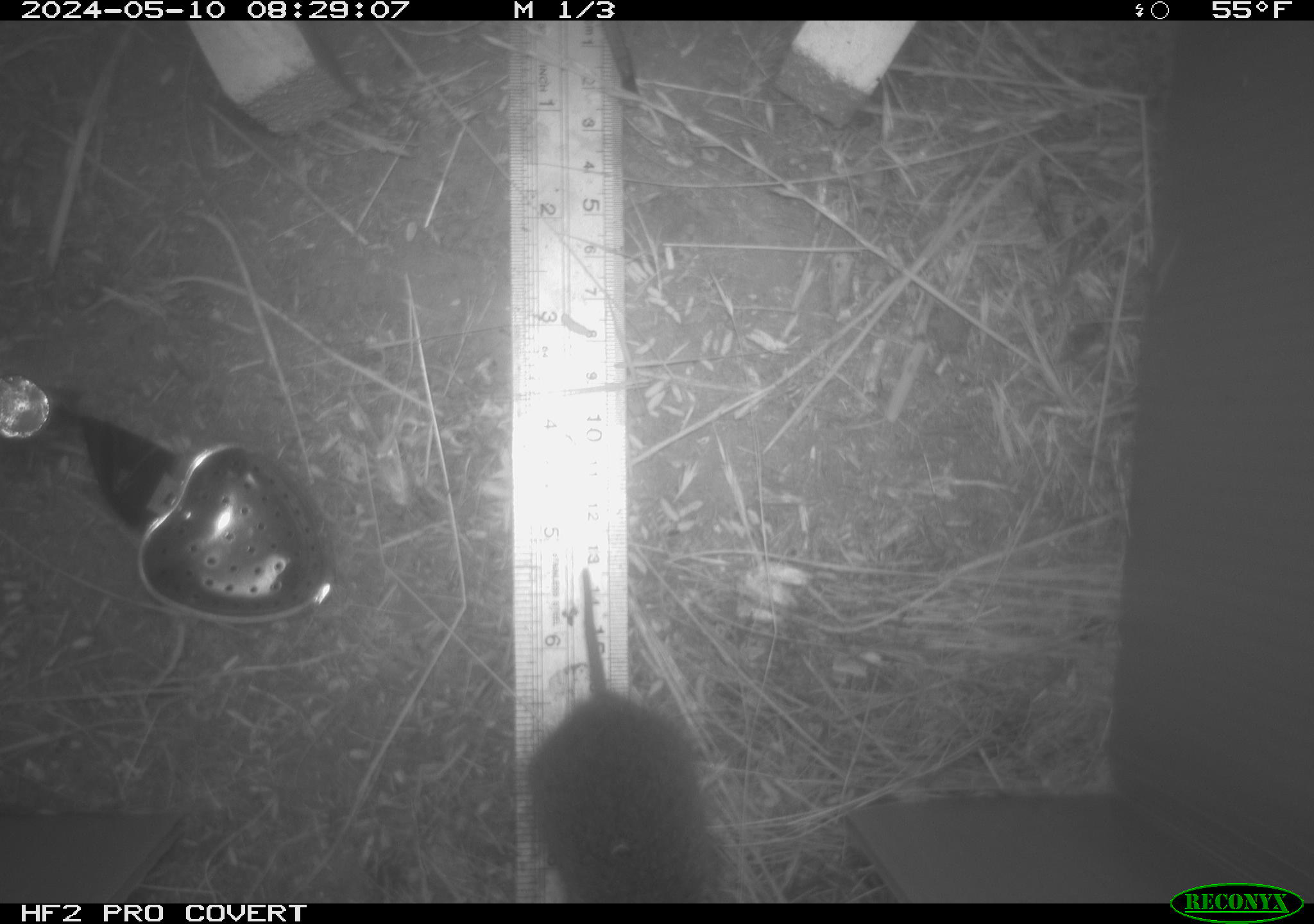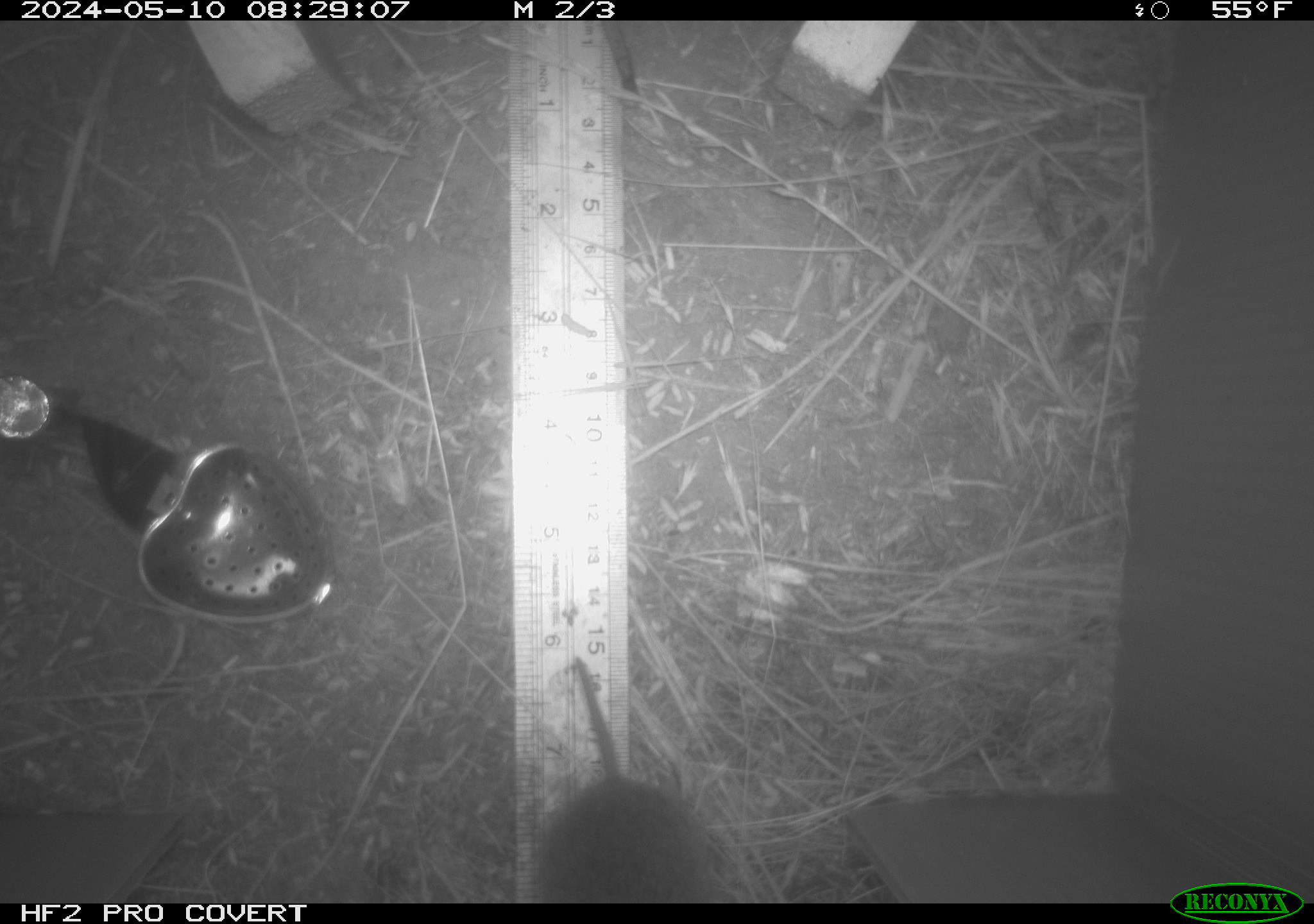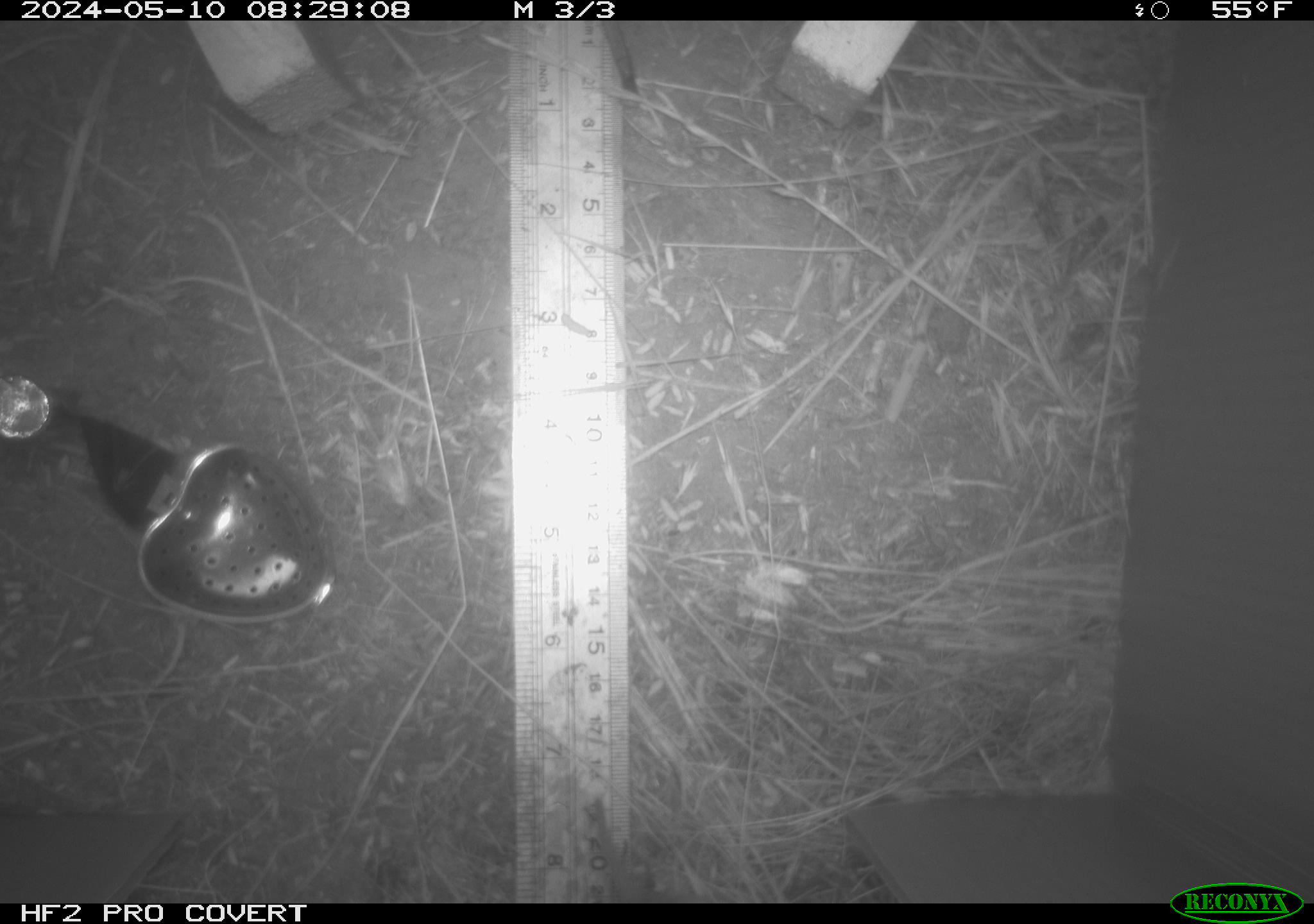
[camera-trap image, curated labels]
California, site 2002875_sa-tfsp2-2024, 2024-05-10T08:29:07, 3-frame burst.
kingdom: Animalia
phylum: Chordata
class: Mammalia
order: Rodentia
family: Cricetidae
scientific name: Arvicolinae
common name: voles, lemmings, and muskrats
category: arvicolinae subfamily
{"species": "arvicolinae subfamily (voles, lemmings, and muskrats) (Arvicolinae)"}